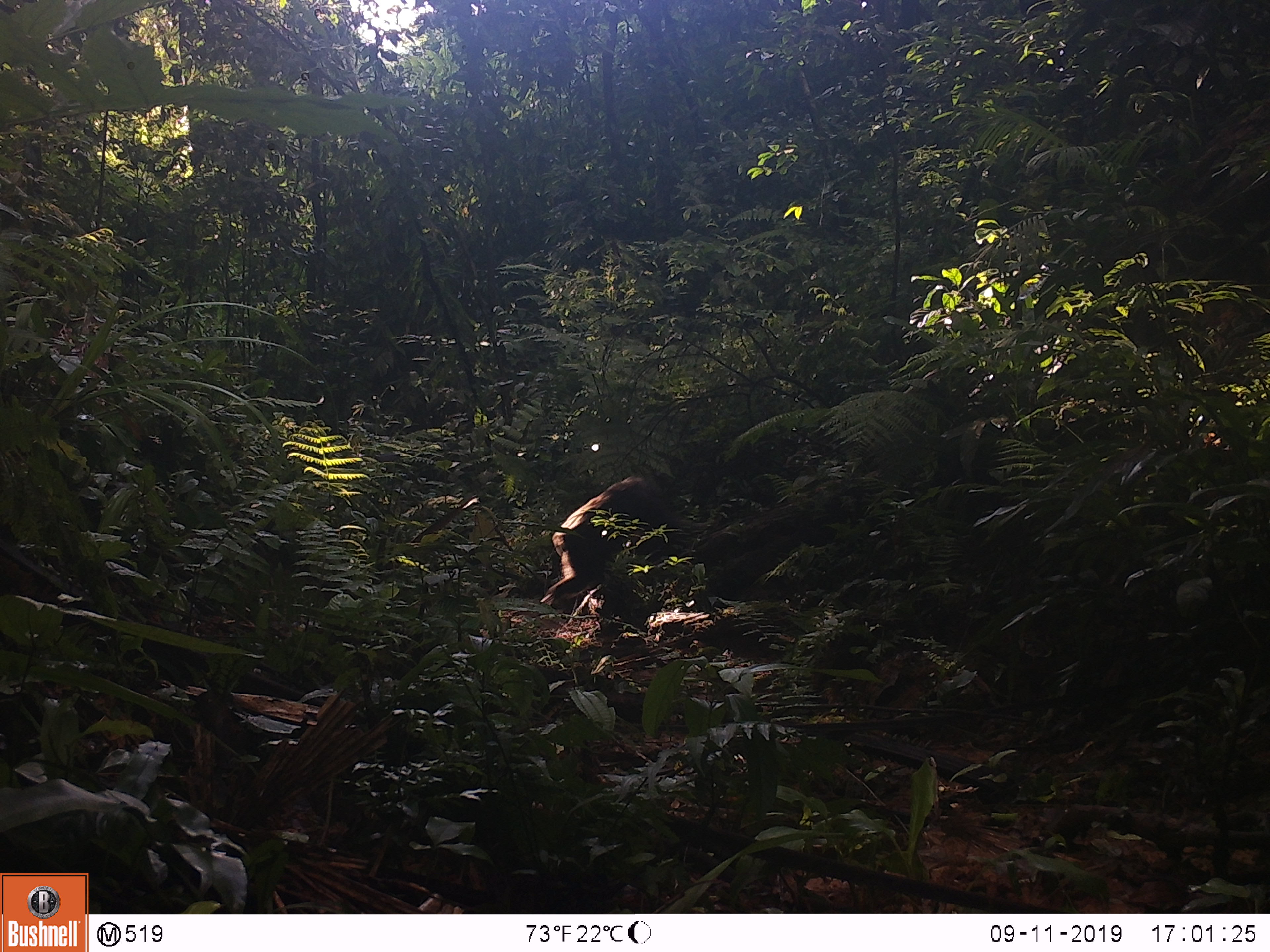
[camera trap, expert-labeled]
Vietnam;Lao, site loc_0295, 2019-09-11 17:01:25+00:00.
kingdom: Animalia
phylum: Chordata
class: Mammalia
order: Primates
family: Cercopithecidae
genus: Macaca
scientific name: Macaca arctoides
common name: stump-tailed macaque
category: stump tailed macaque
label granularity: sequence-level